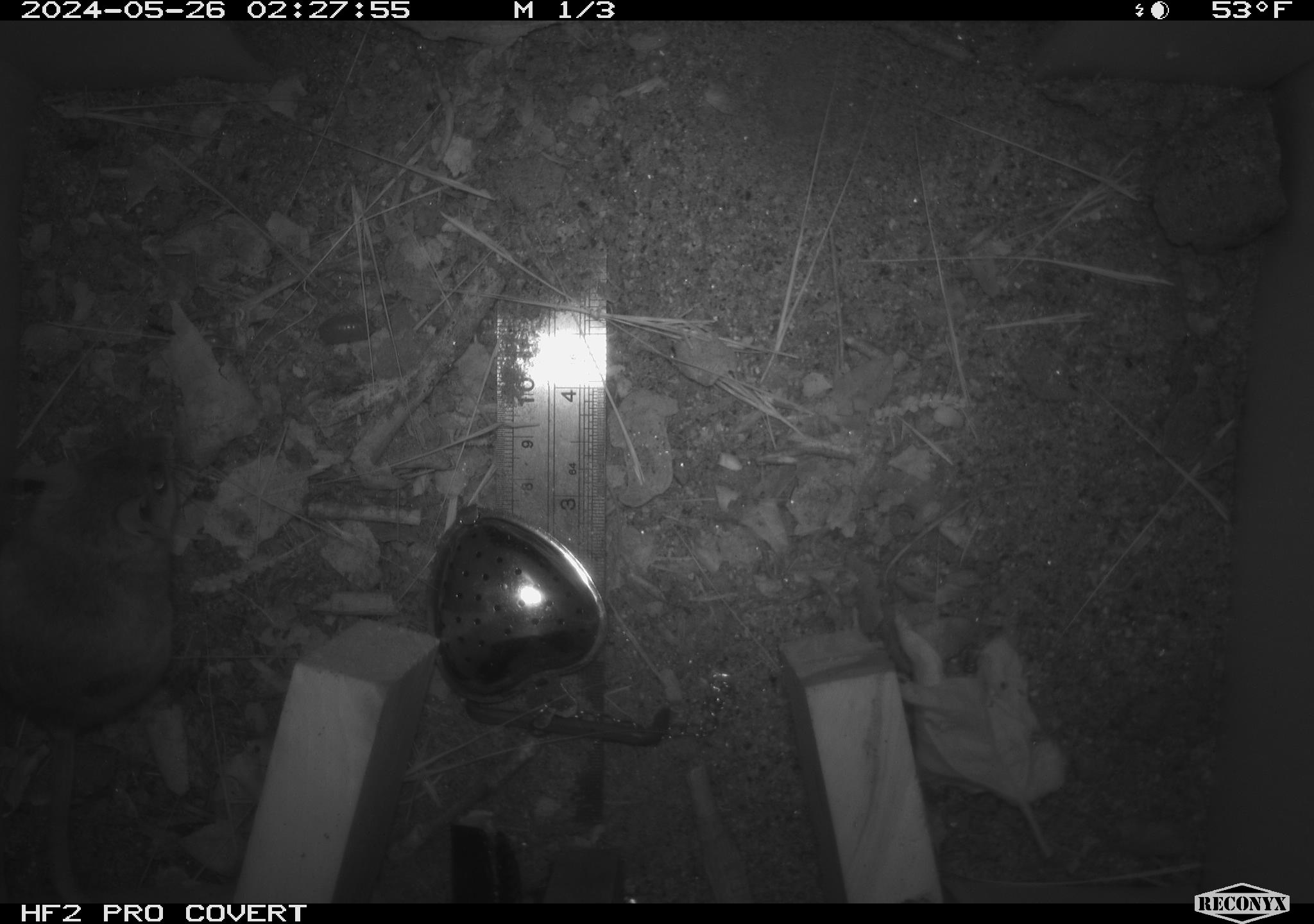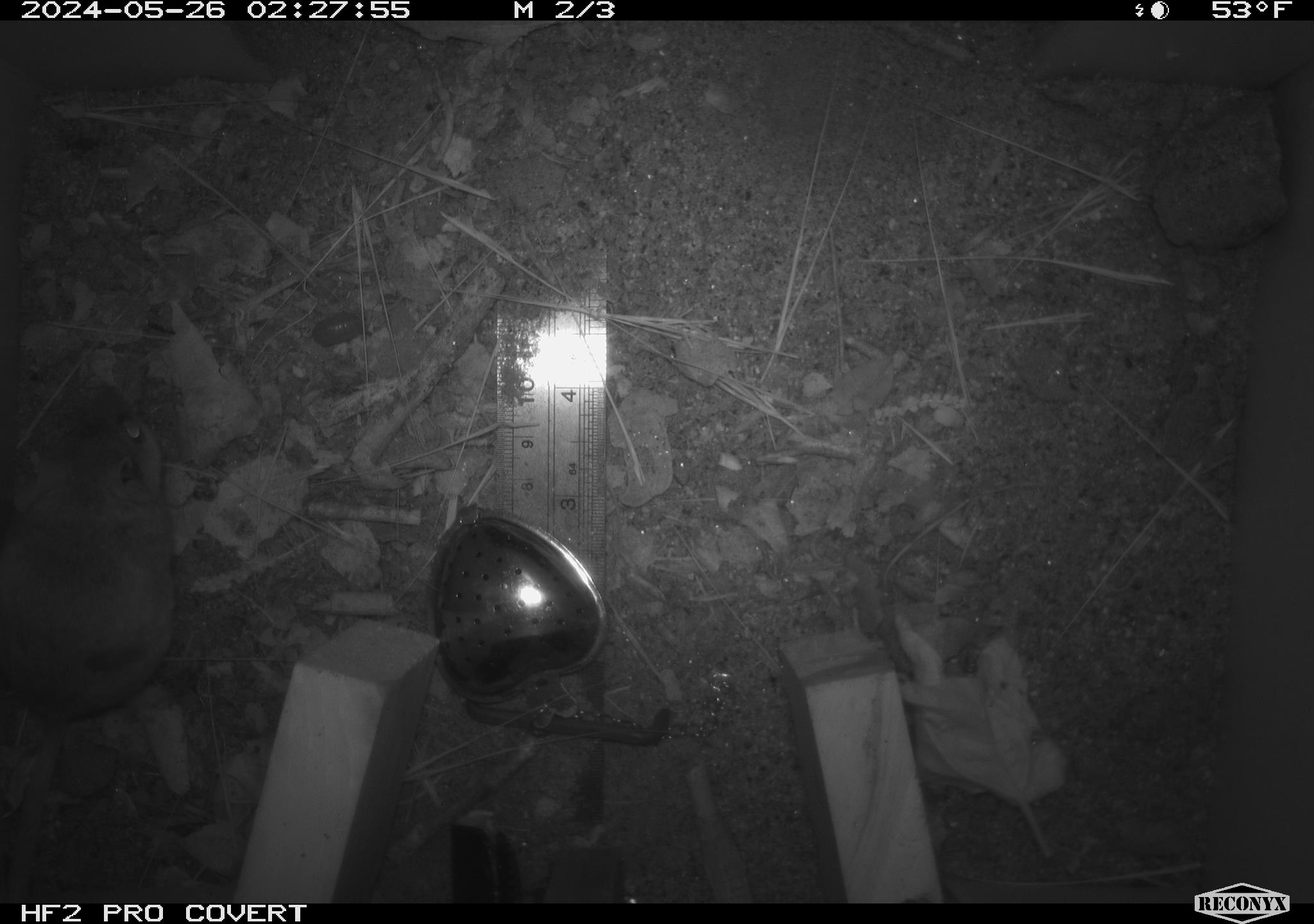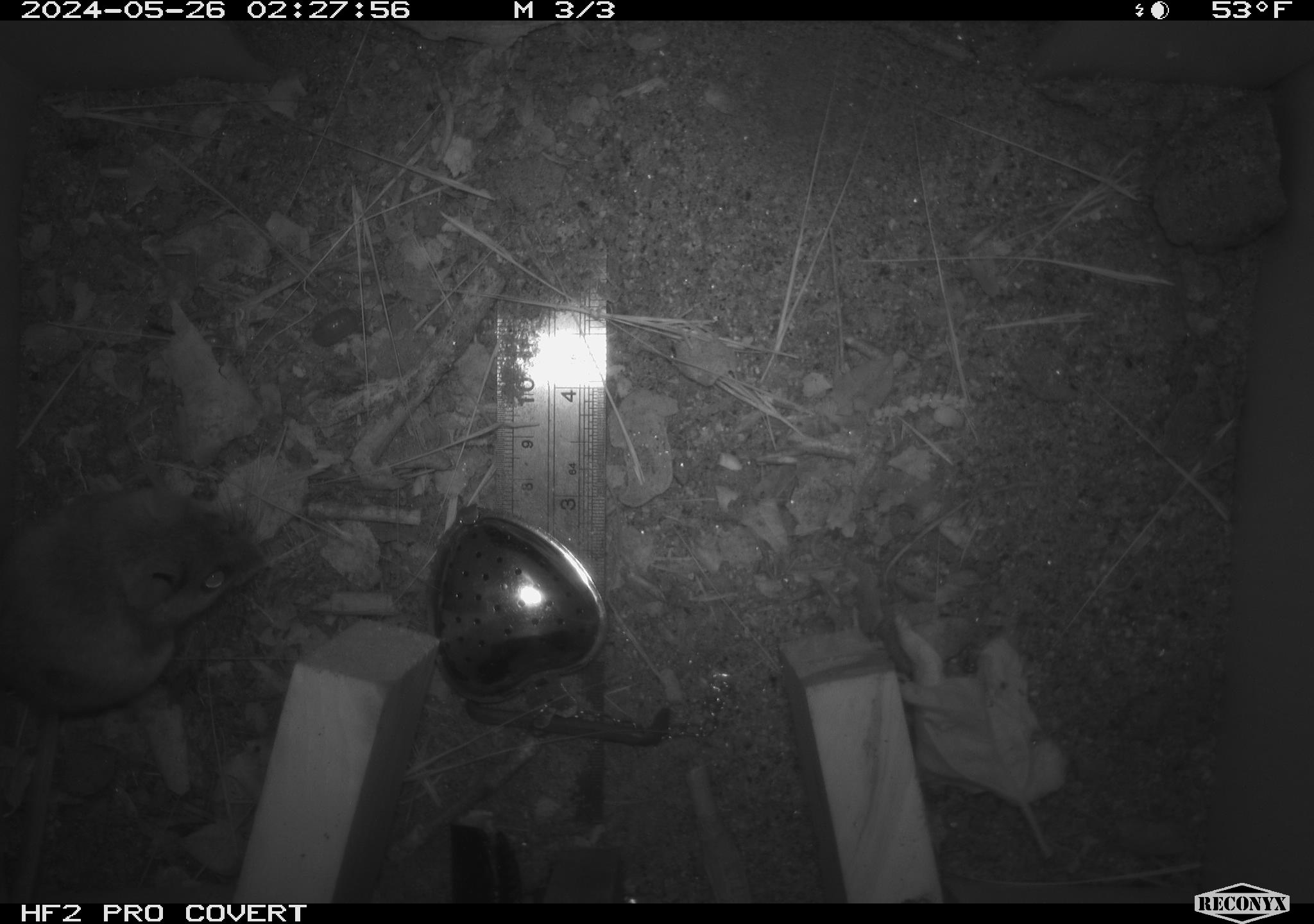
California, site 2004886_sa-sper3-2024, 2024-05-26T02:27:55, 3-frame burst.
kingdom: Animalia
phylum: Arthropoda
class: Malacostraca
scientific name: Malacostraca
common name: amphipods, crabs, isopods, krill, lobsters and shrimps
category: malacostracan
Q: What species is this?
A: Malacostracan (amphipods, crabs, isopods, krill, lobsters and shrimps) (Malacostraca).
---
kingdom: Animalia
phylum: Chordata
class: Mammalia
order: Rodentia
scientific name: Rodentia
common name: mouse species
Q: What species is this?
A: Mouse species (Rodentia).